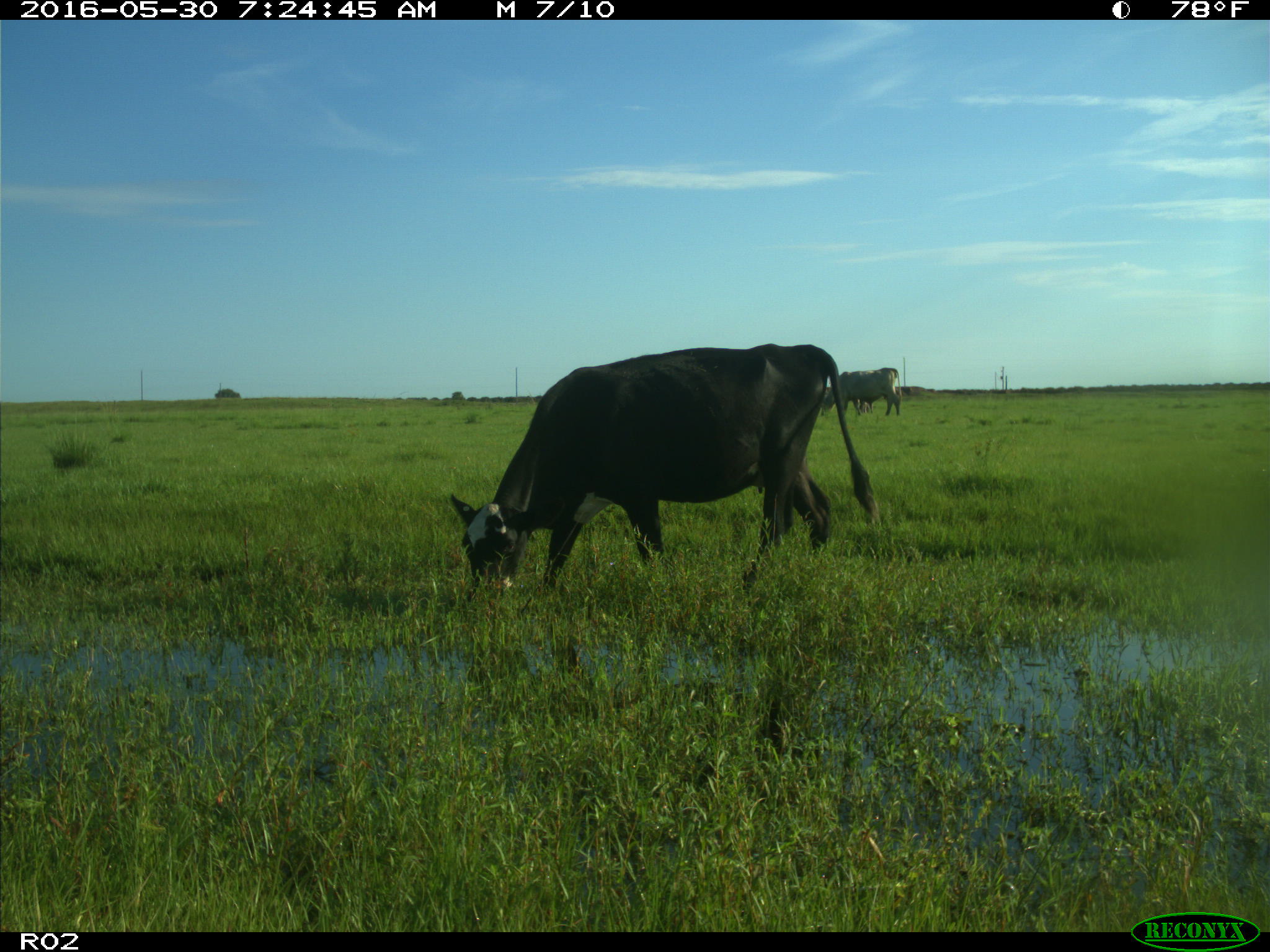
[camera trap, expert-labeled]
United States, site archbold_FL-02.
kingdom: Animalia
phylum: Chordata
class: Mammalia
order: Artiodactyla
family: Bovidae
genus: Bos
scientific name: Bos taurus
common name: domestic cow